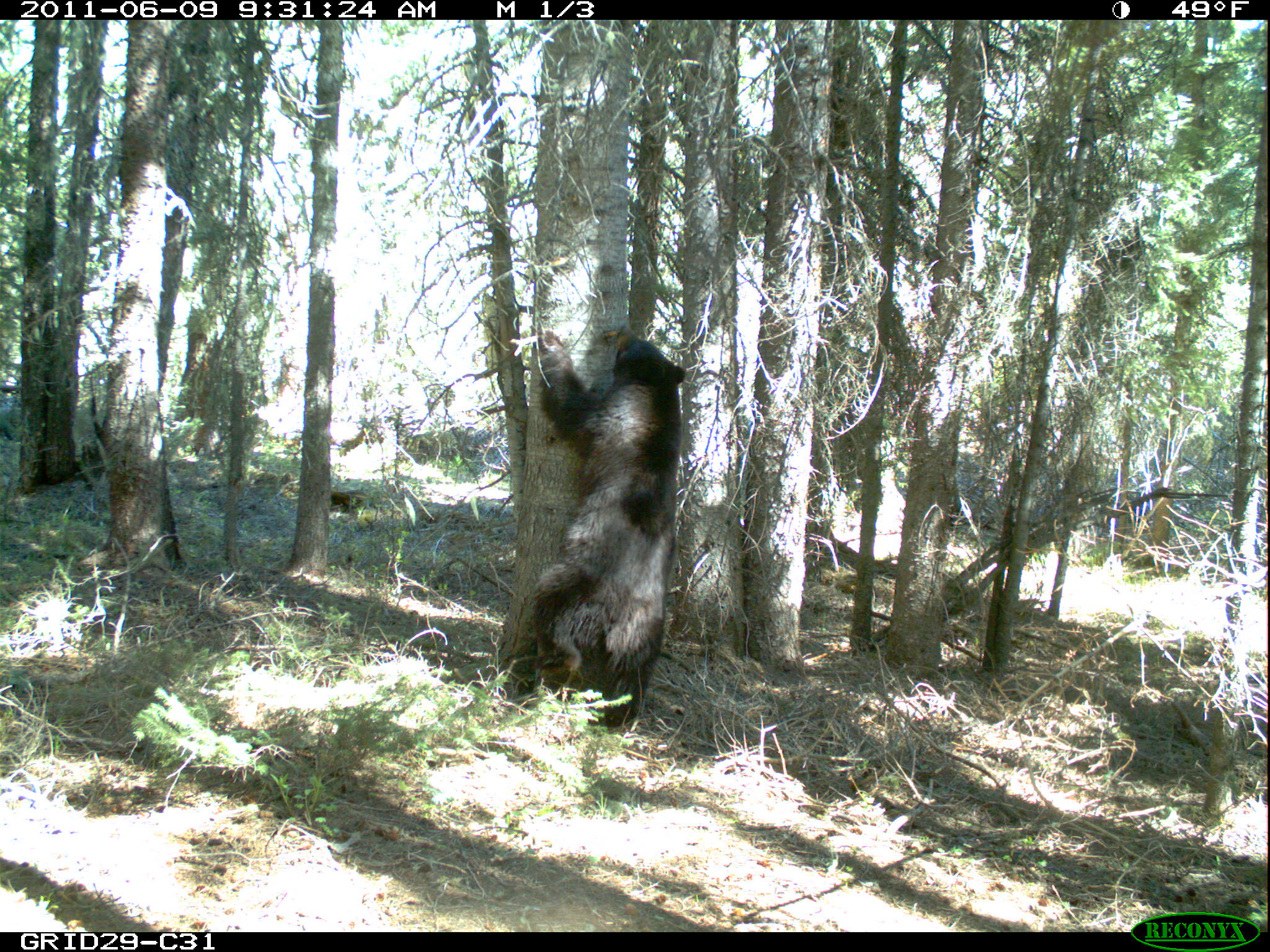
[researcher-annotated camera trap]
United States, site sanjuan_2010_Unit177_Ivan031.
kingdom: Animalia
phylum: Chordata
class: Mammalia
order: Carnivora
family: Ursidae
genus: Ursus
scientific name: Ursus americanus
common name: american black bear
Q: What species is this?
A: Ursus americanus (american black bear).